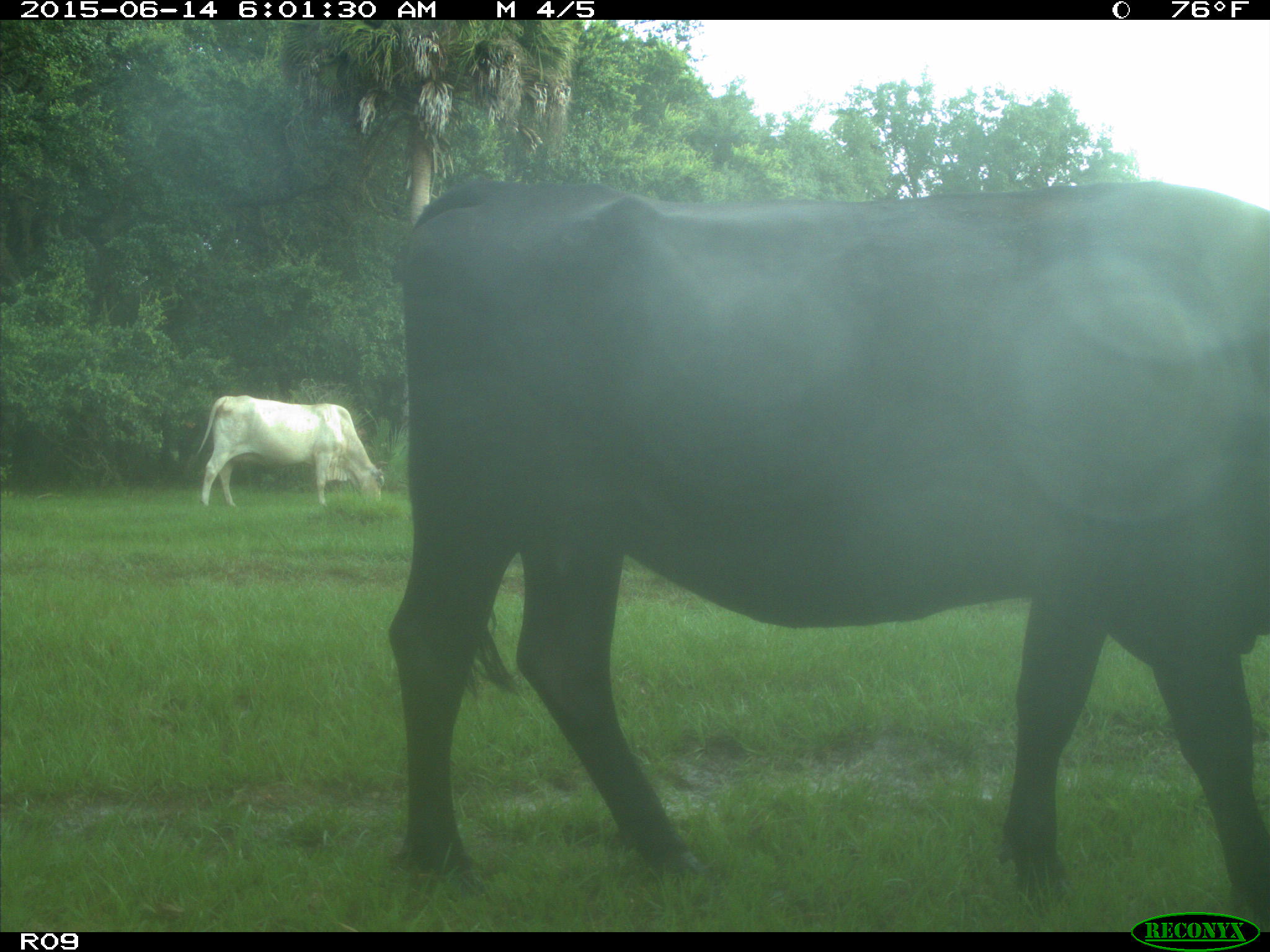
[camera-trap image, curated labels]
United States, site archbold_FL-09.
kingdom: Animalia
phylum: Chordata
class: Mammalia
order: Artiodactyla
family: Bovidae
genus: Bos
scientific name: Bos taurus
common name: domestic cow